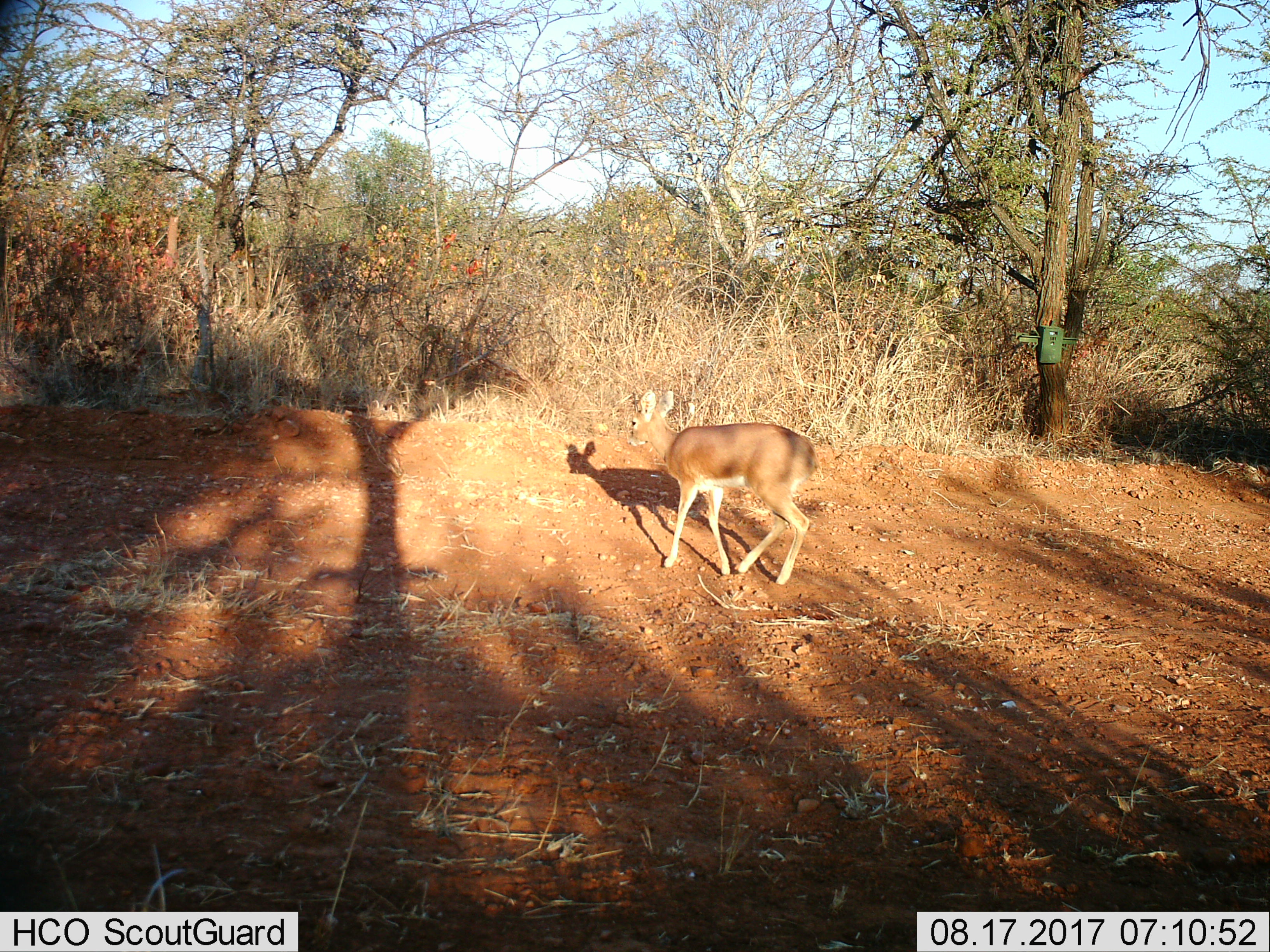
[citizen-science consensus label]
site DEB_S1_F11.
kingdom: Animalia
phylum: Chordata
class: Mammalia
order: Artiodactyla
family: Bovidae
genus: Raphicerus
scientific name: Raphicerus campestris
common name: steenbok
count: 1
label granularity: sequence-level